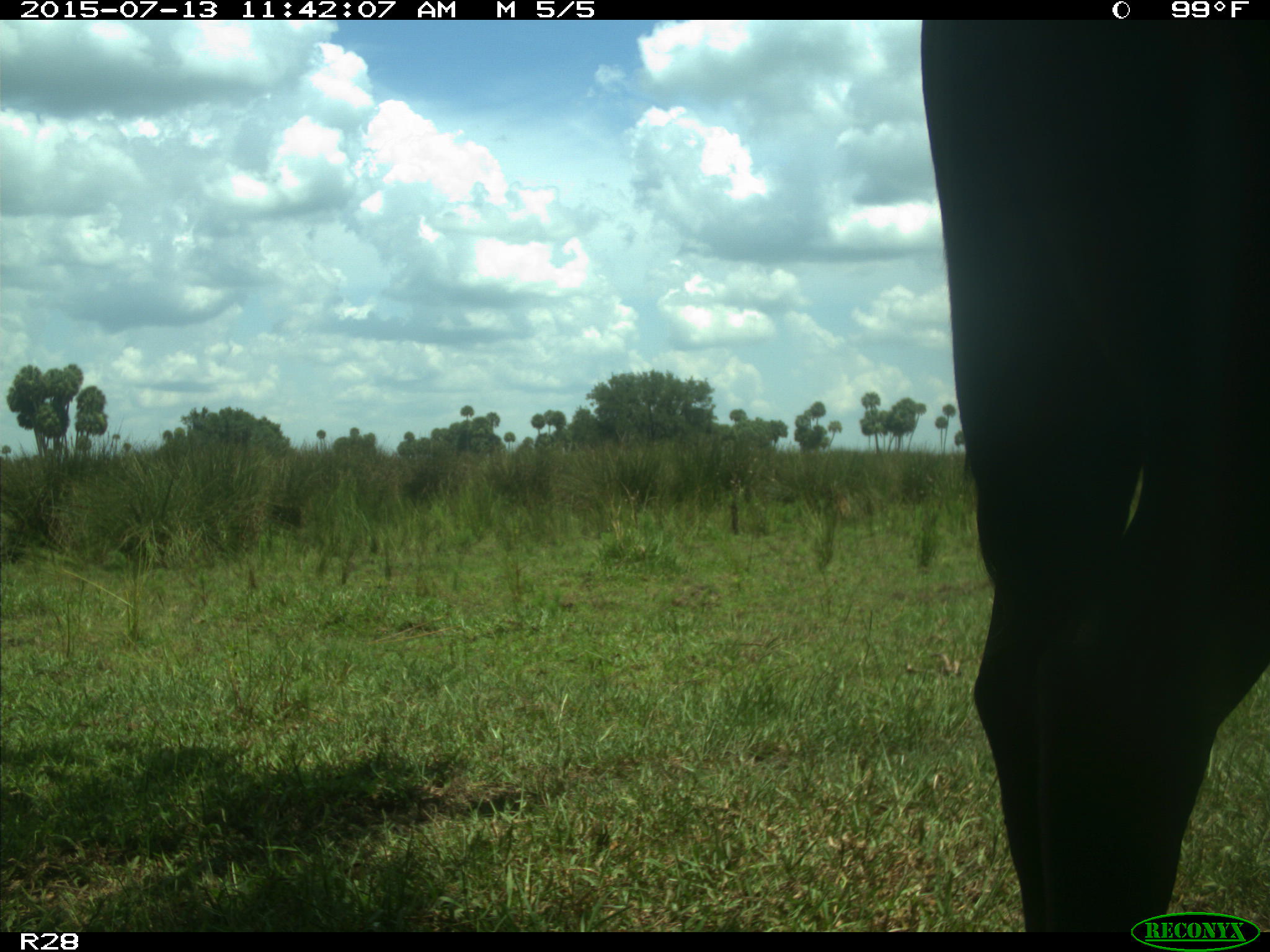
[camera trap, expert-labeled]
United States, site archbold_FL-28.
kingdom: Animalia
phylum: Chordata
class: Mammalia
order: Artiodactyla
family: Bovidae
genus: Bos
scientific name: Bos taurus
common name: domestic cow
Bos taurus (domestic cow).